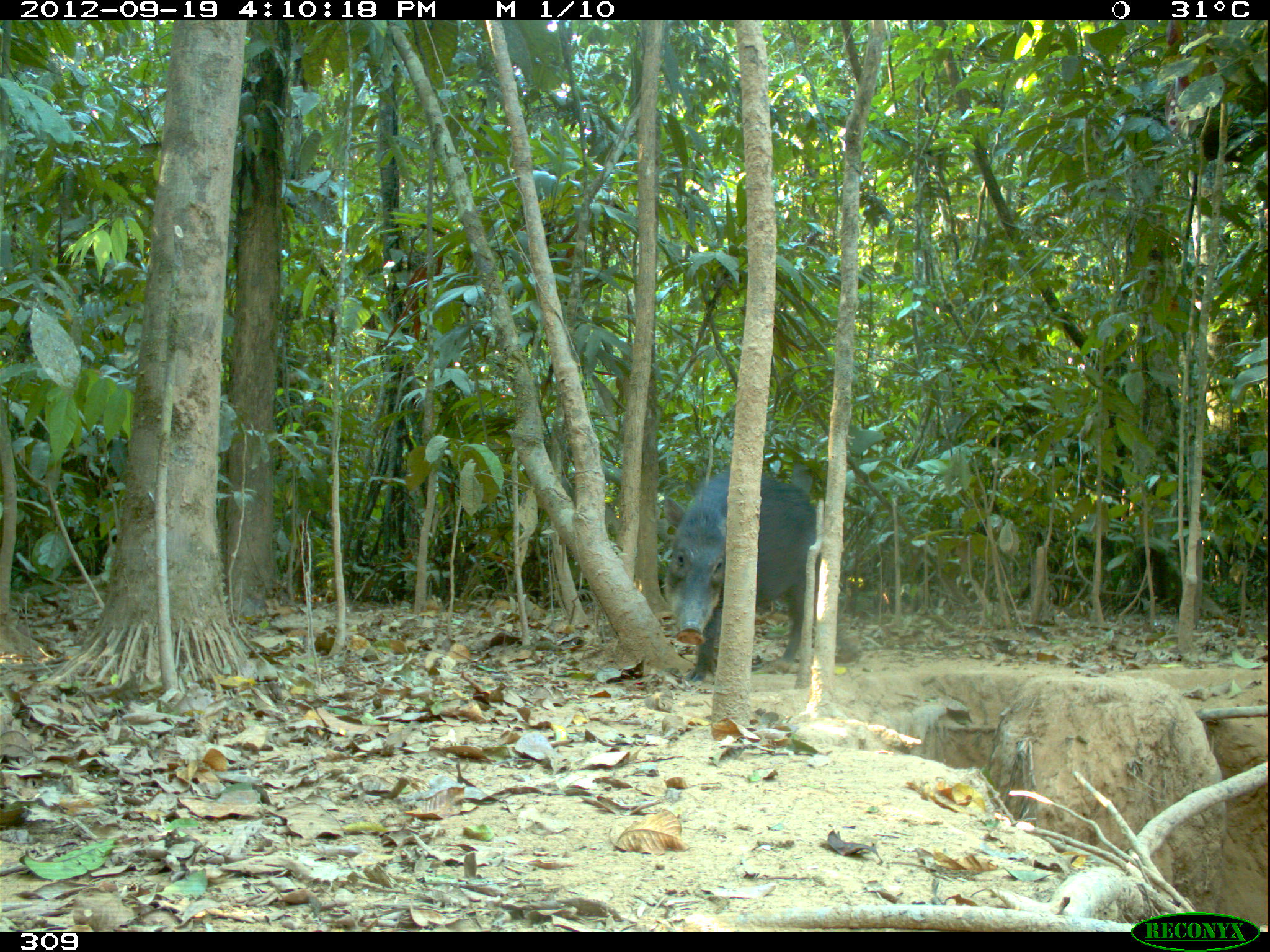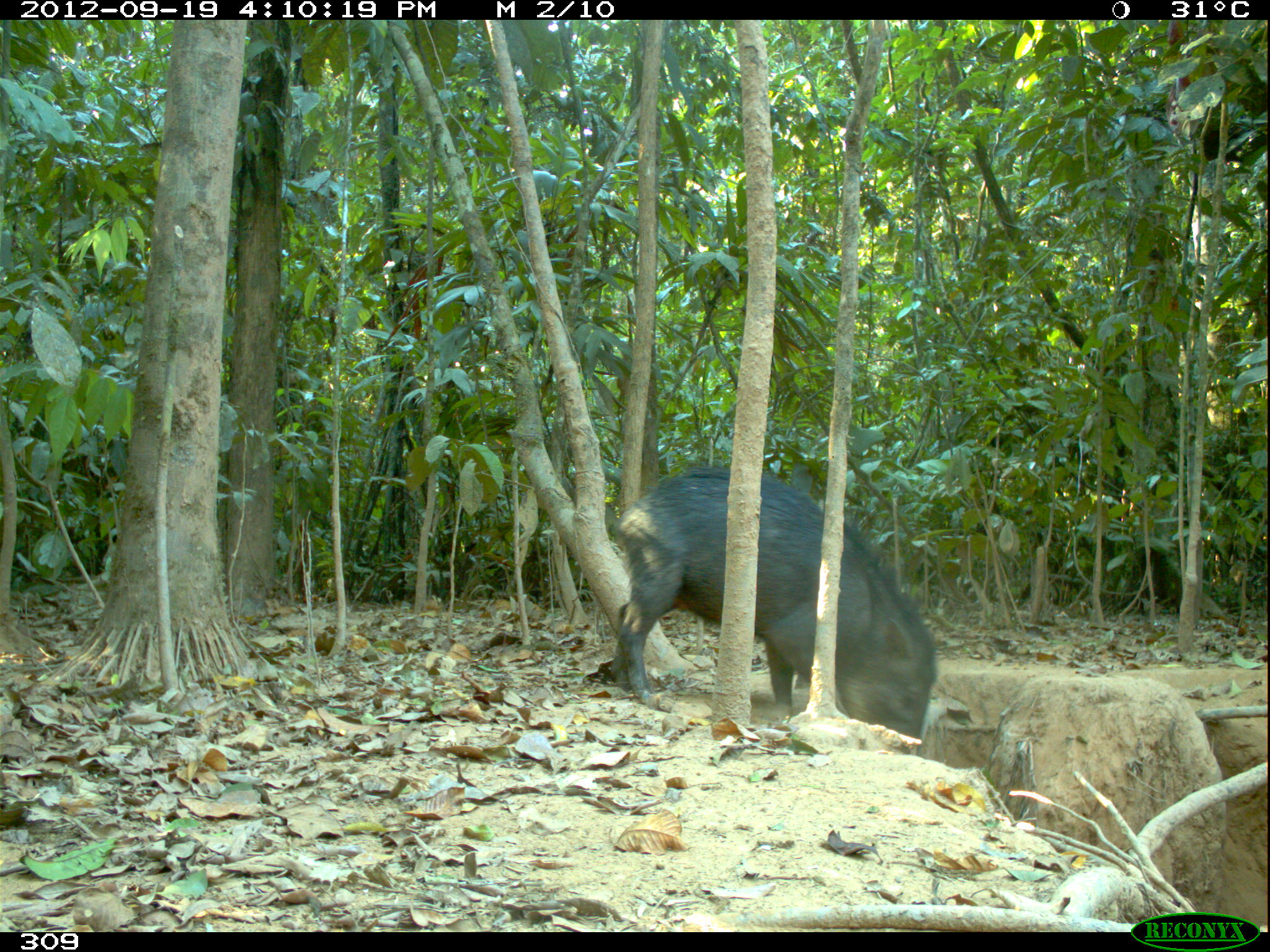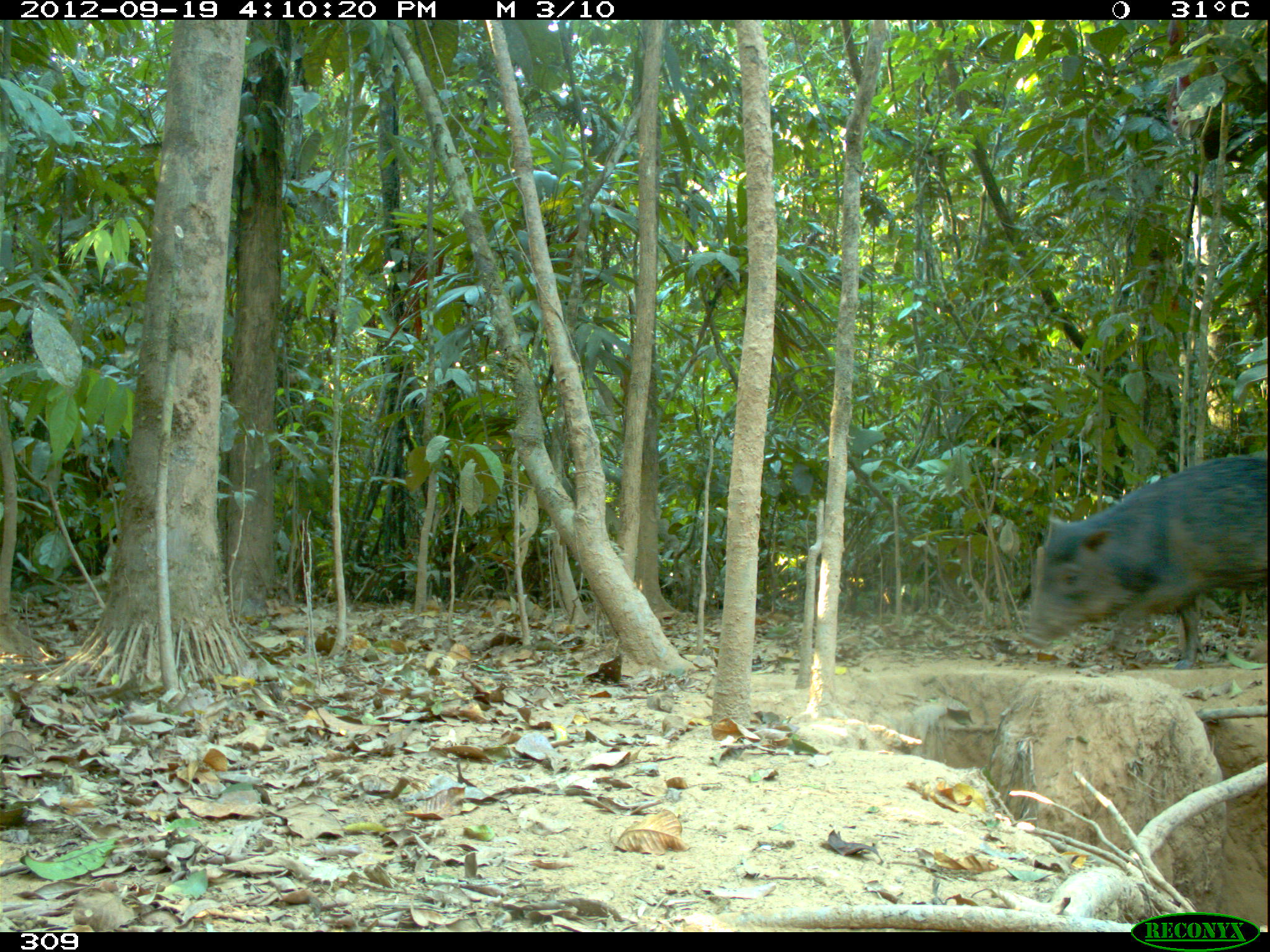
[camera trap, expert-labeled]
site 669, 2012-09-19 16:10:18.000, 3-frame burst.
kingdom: Animalia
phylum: Chordata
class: Mammalia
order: Artiodactyla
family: Tayassuidae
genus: Tayassu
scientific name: Tayassu pecari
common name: white-lipped peccary